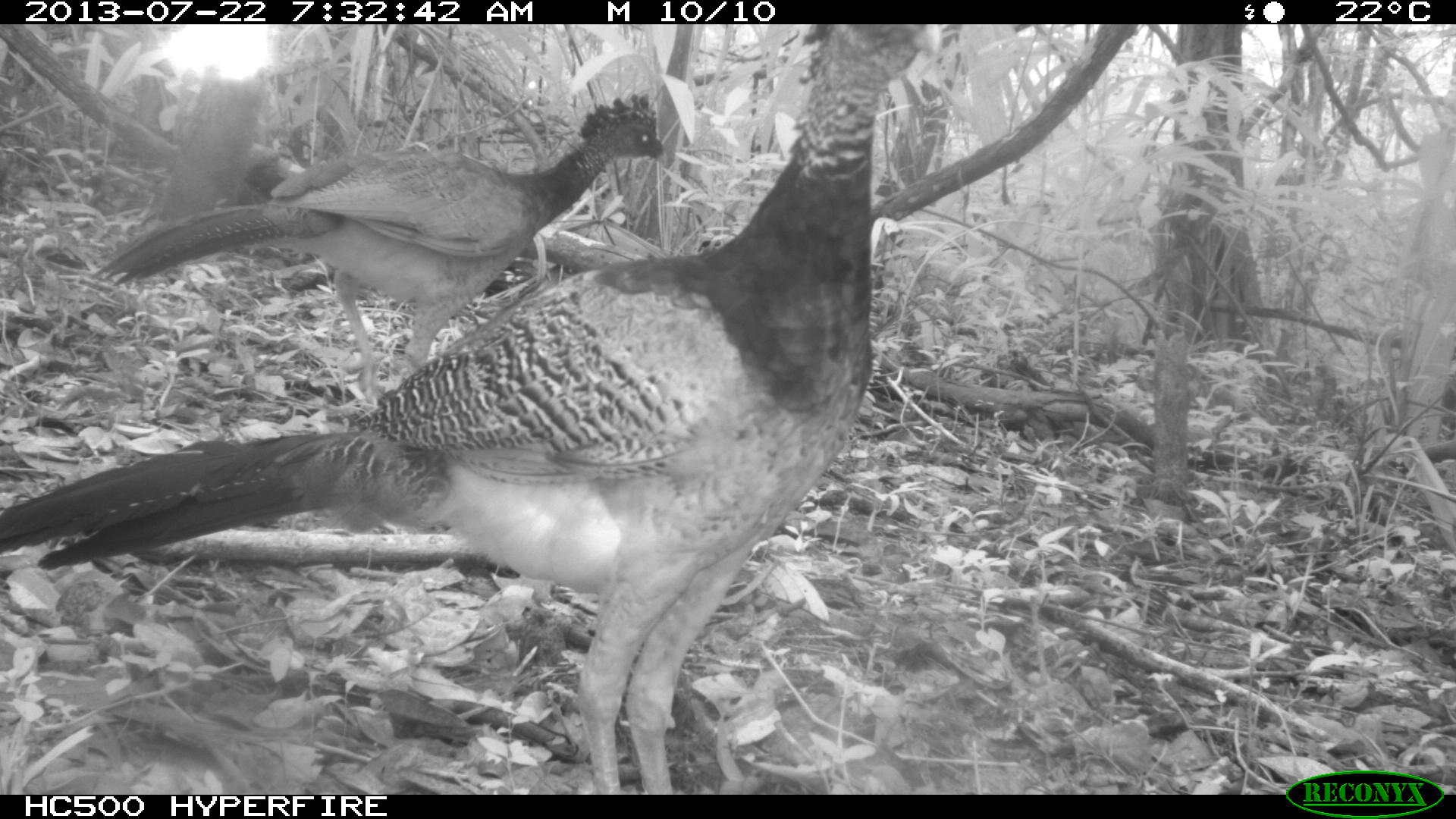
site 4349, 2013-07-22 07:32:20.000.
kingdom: Animalia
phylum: Chordata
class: Aves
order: Galliformes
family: Cracidae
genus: Crax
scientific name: Crax rubra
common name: great curassow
Crax rubra (great curassow), count 4.